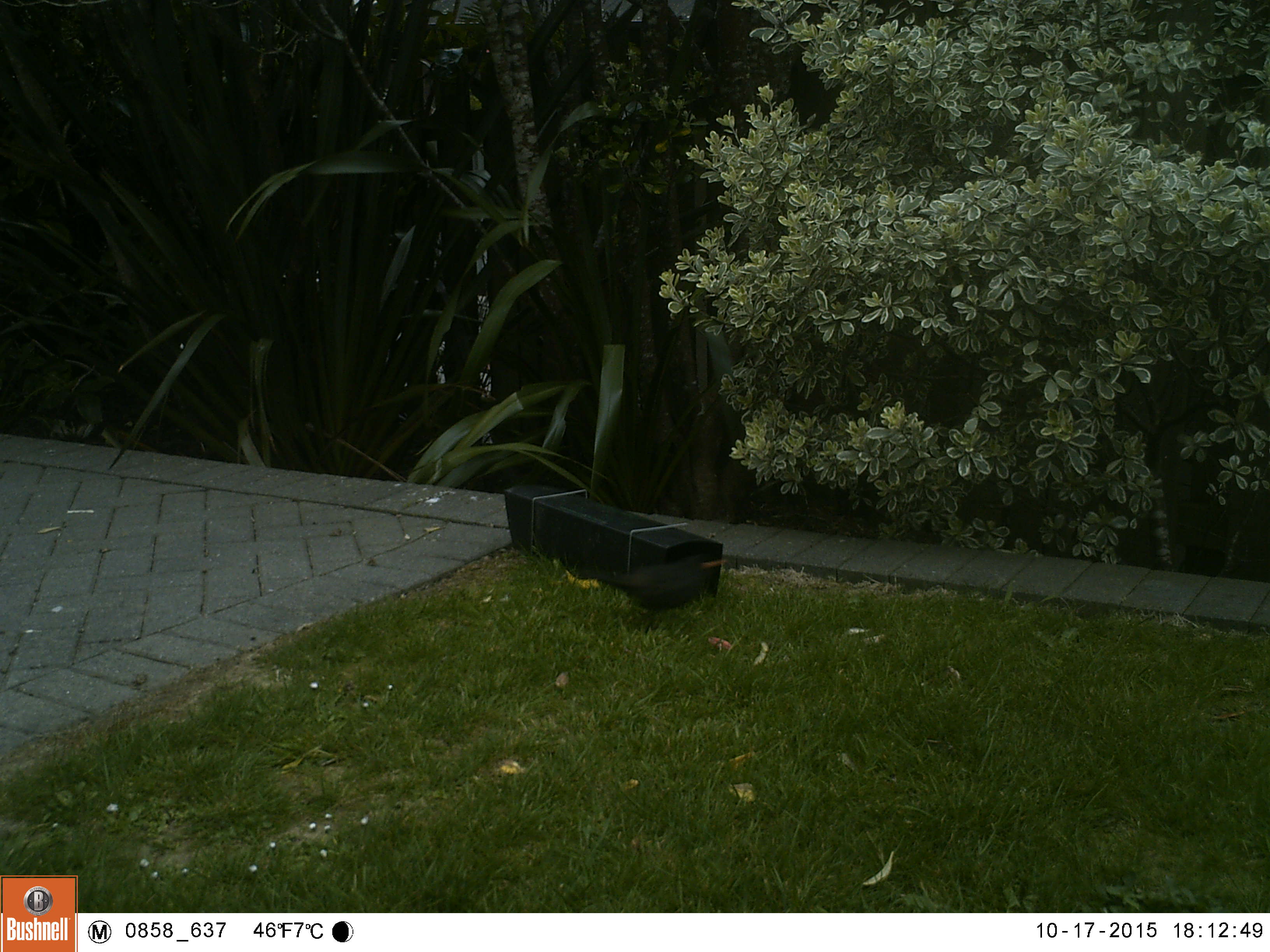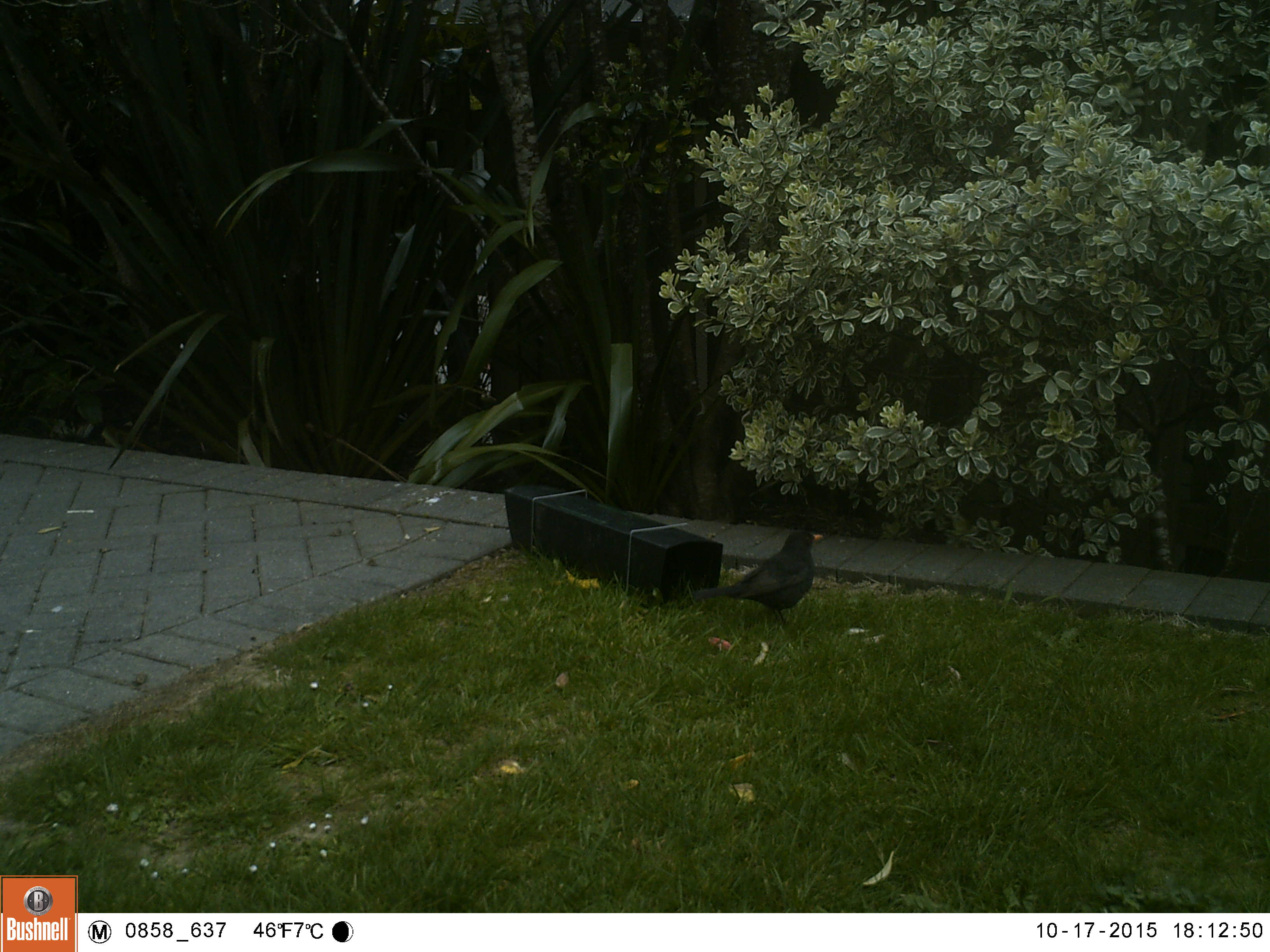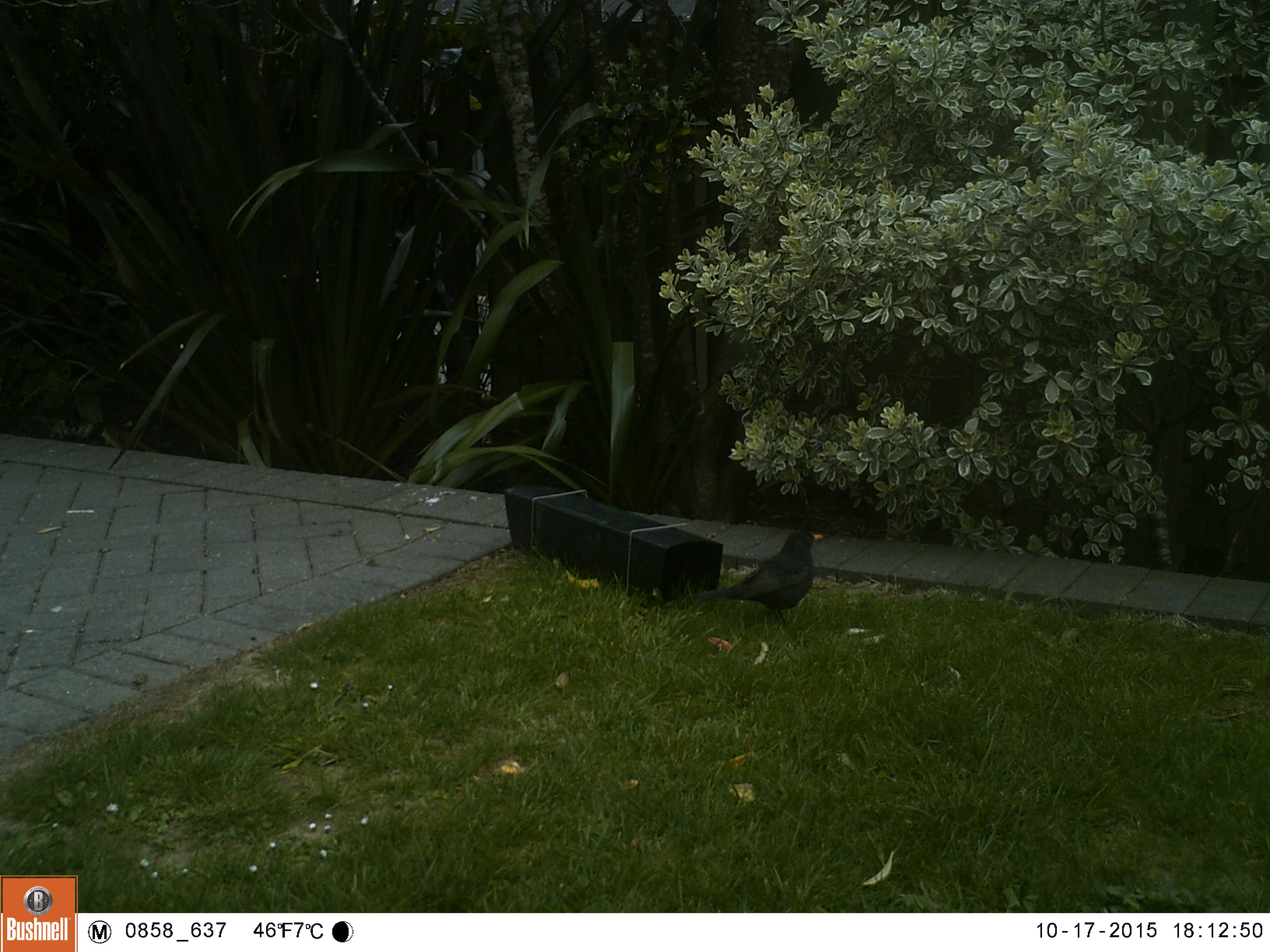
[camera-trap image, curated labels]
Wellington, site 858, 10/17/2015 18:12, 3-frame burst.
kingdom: Animalia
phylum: Chordata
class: Aves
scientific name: Aves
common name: bird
Bird (Aves).